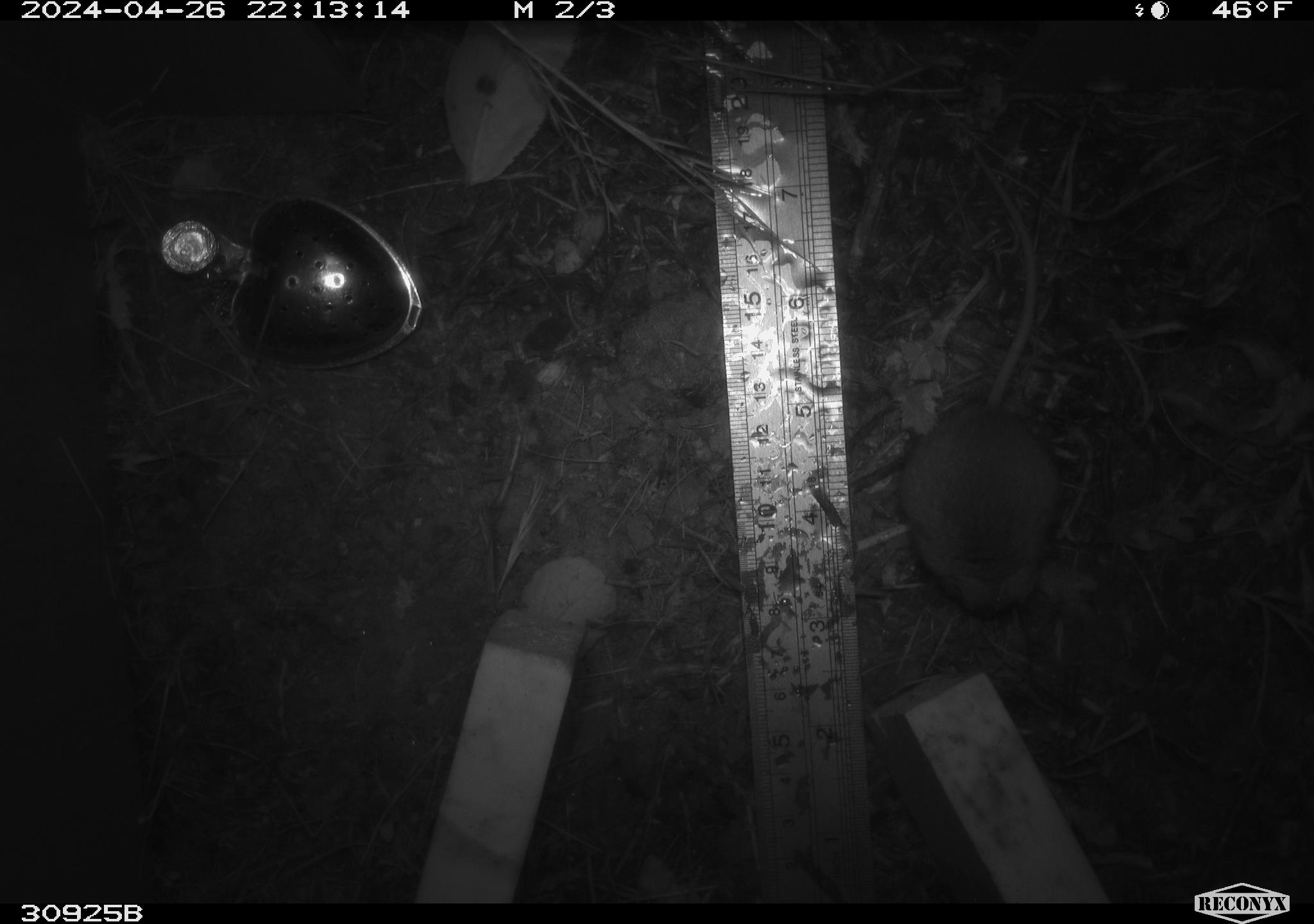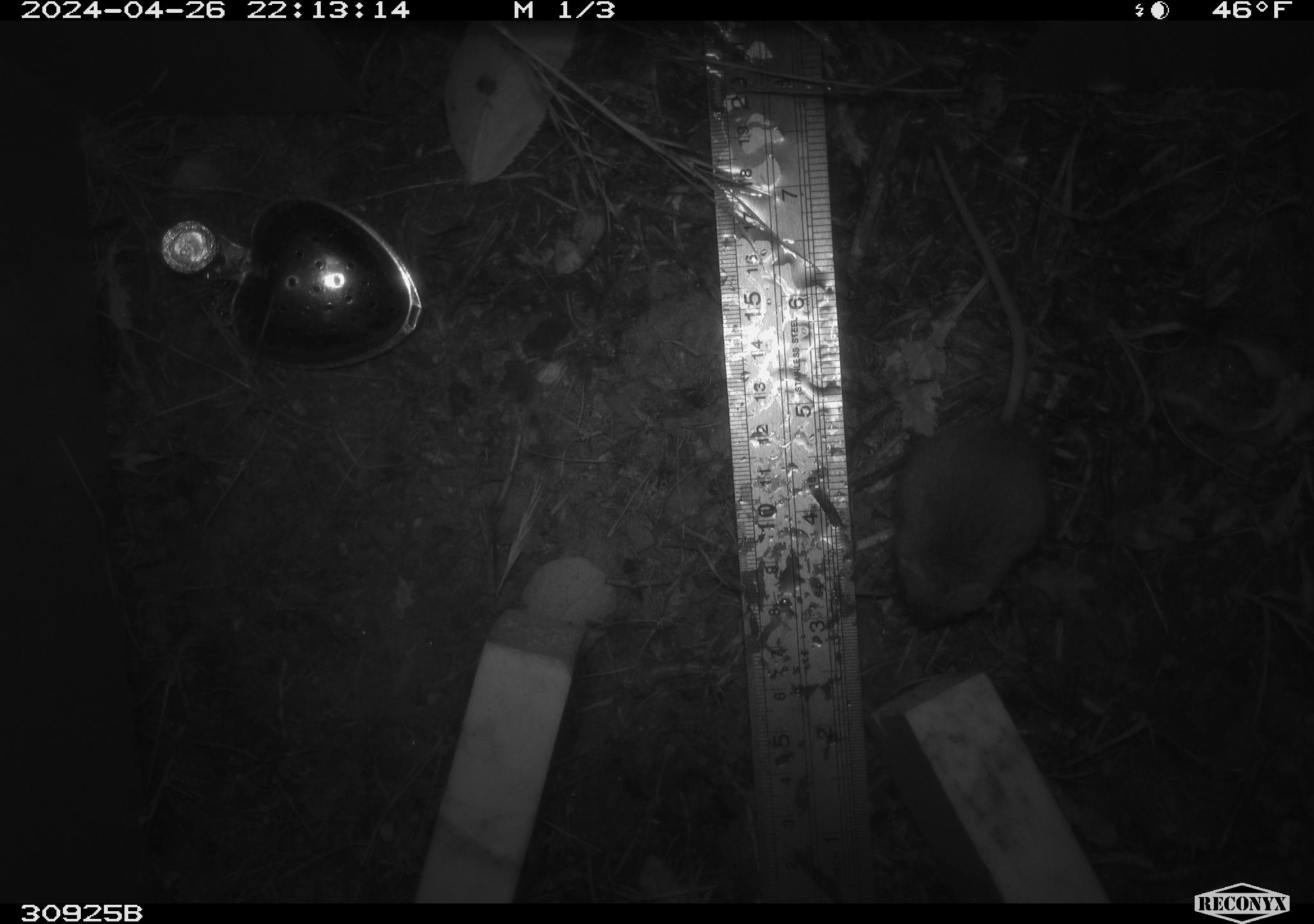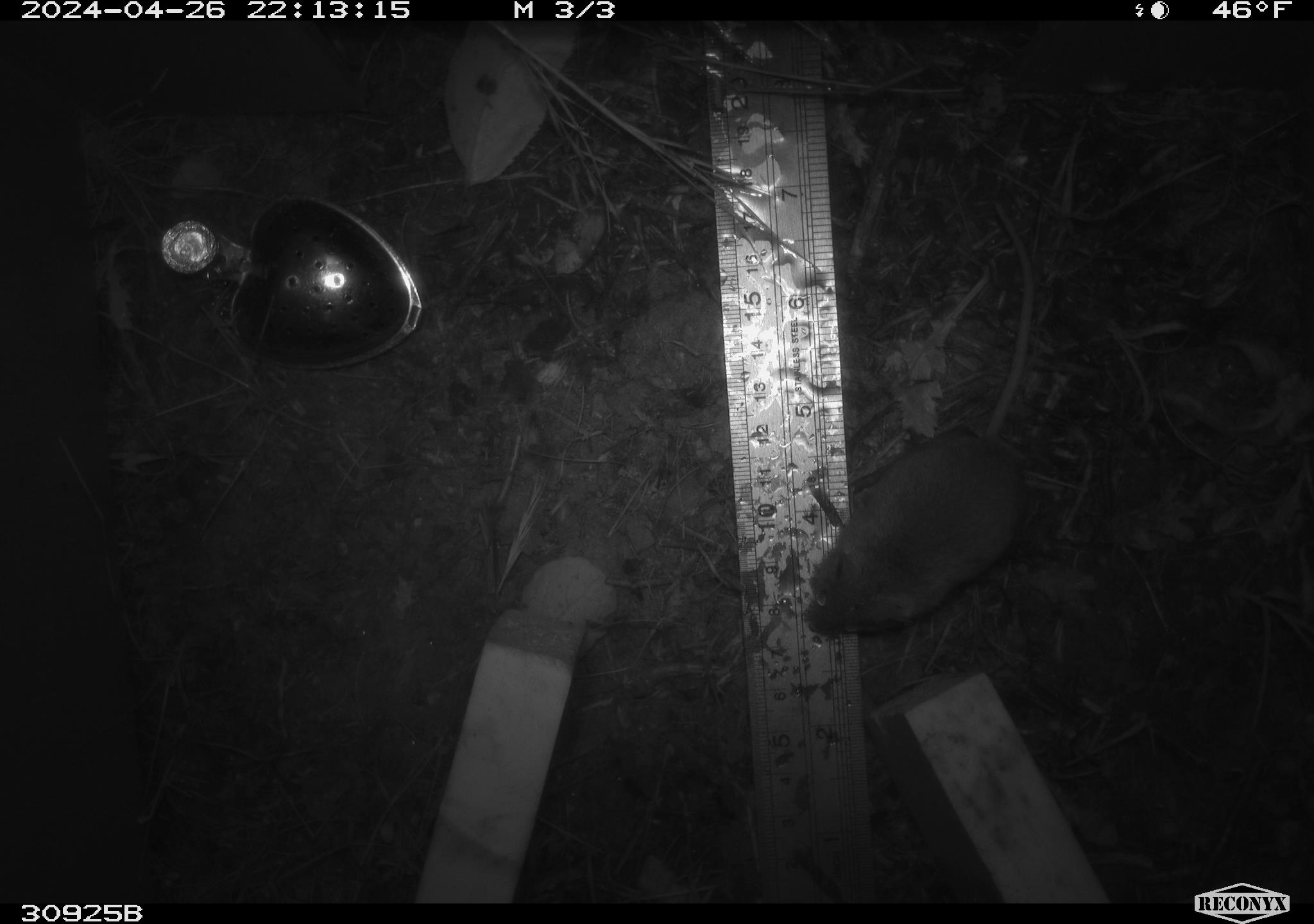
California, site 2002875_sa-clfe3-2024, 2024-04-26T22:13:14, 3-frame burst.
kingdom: Animalia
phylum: Chordata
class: Mammalia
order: Rodentia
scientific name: Rodentia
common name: mouse species